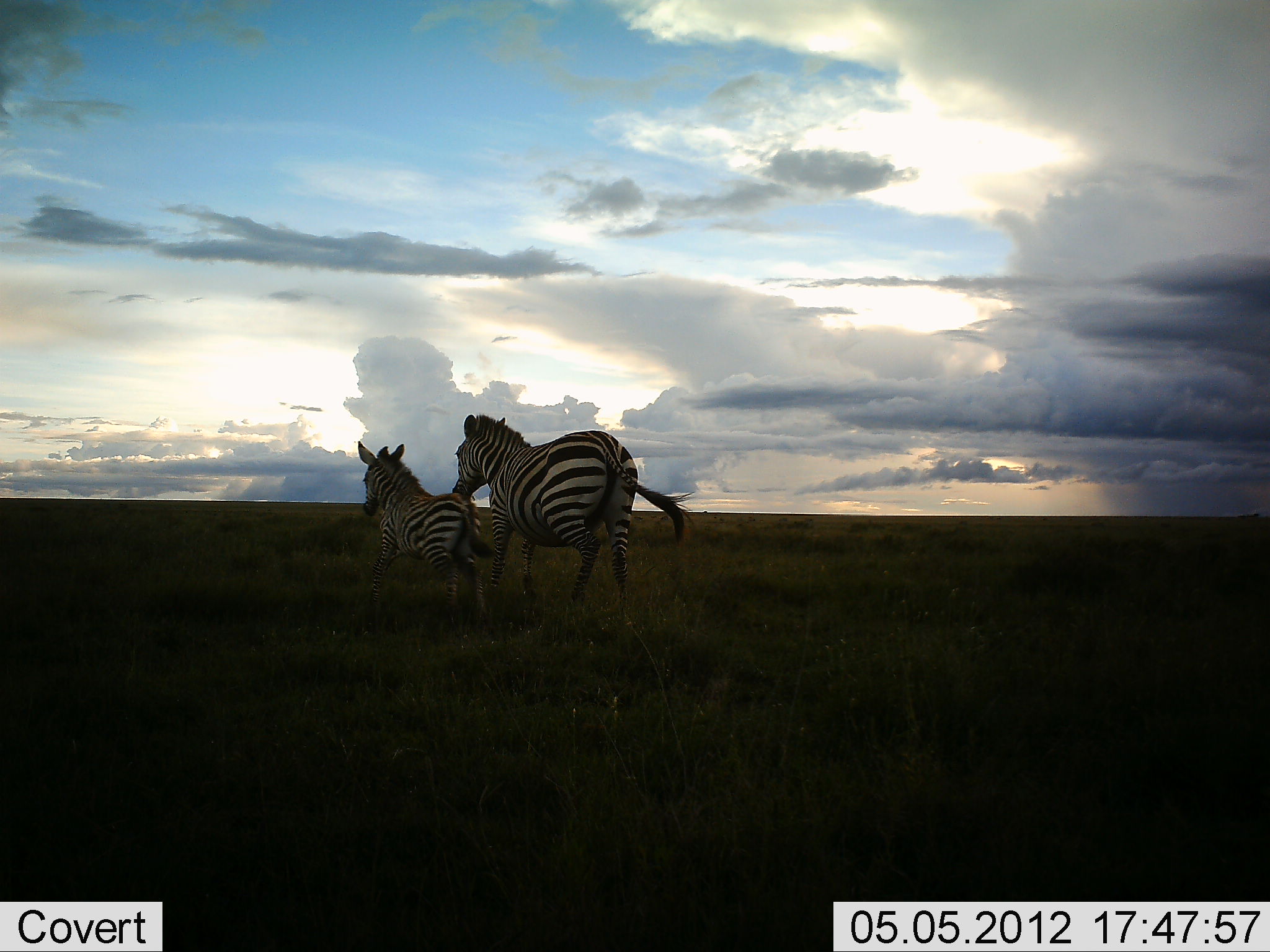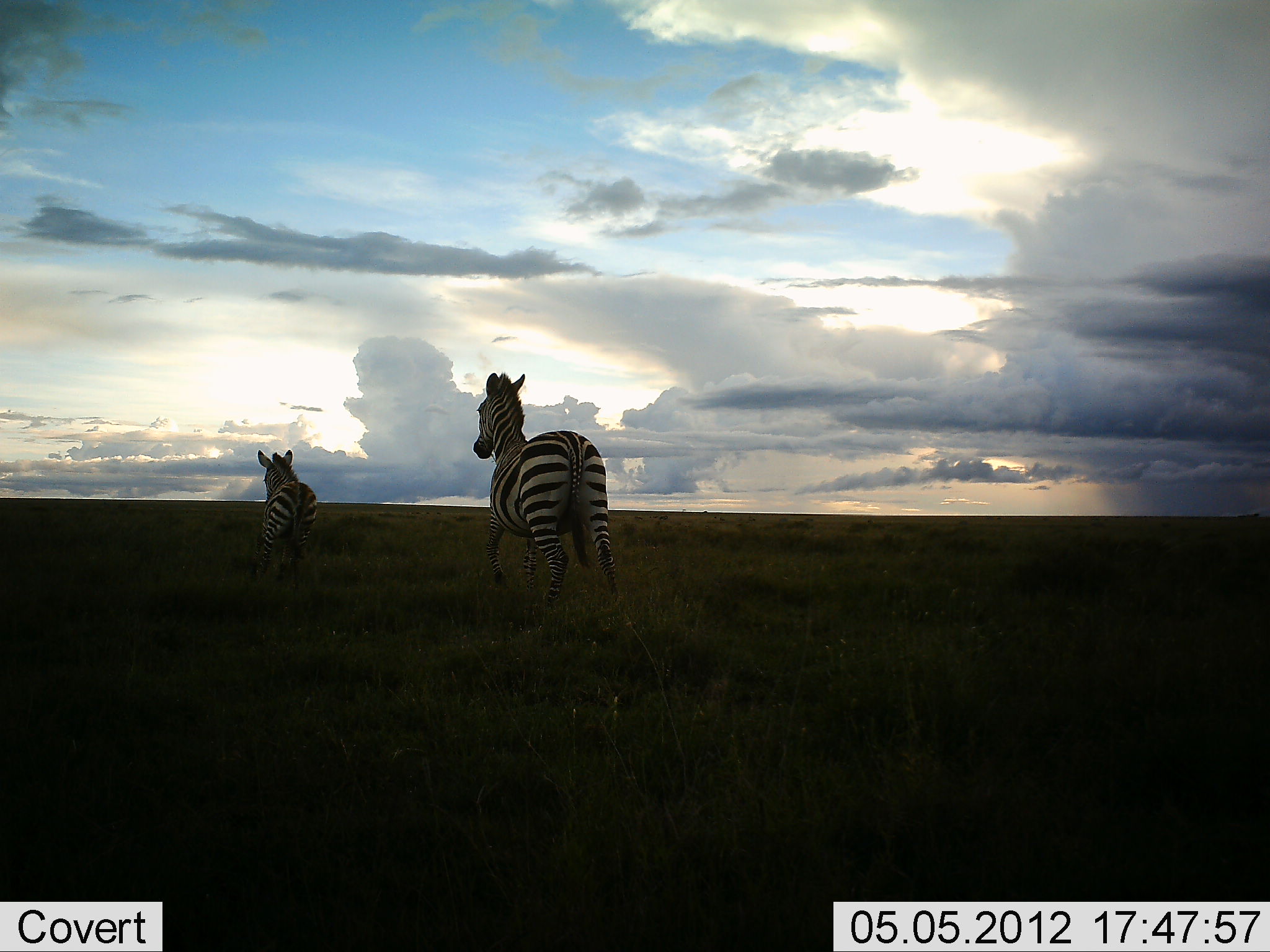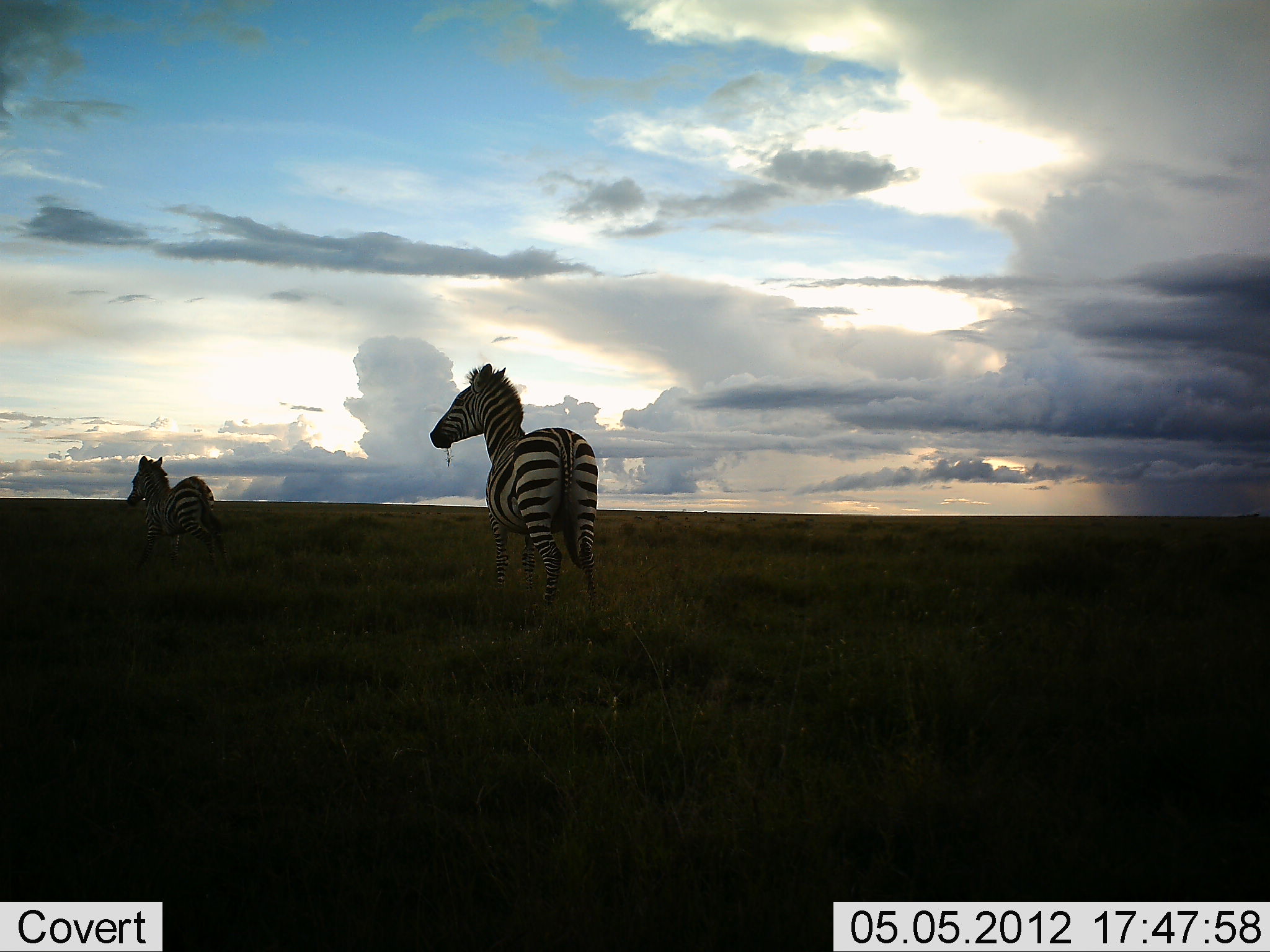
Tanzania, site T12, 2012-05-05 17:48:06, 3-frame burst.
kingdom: Animalia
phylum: Chordata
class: Mammalia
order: Perissodactyla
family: Equidae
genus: Equus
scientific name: Equus quagga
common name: plains zebra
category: zebra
Zebra (plains zebra) (Equus quagga), count 2. Behavior (volunteer vote fractions): standing 20%, resting 0%, moving 100%, interacting 10%. Young present (vote fraction): 60%. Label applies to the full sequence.